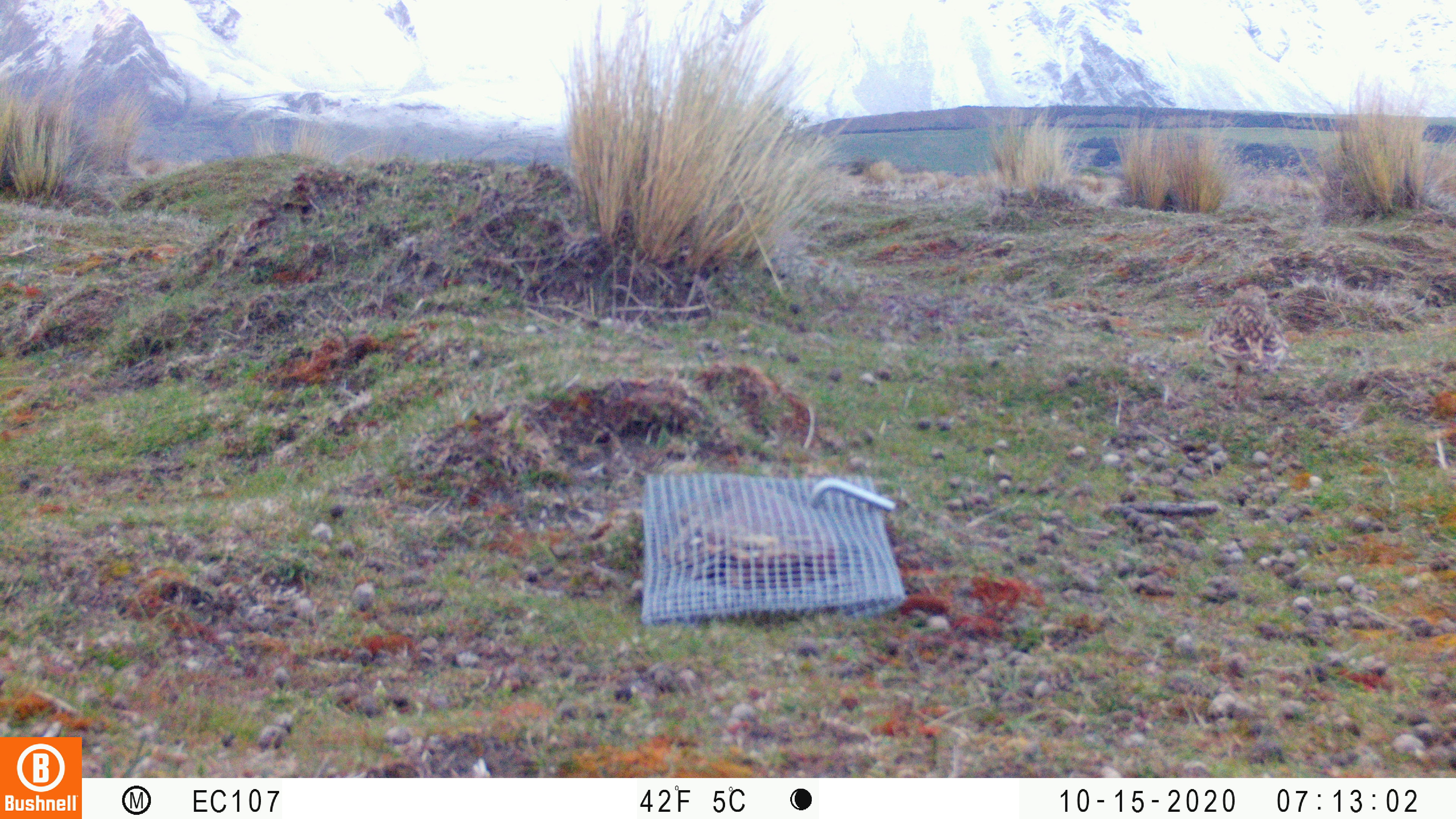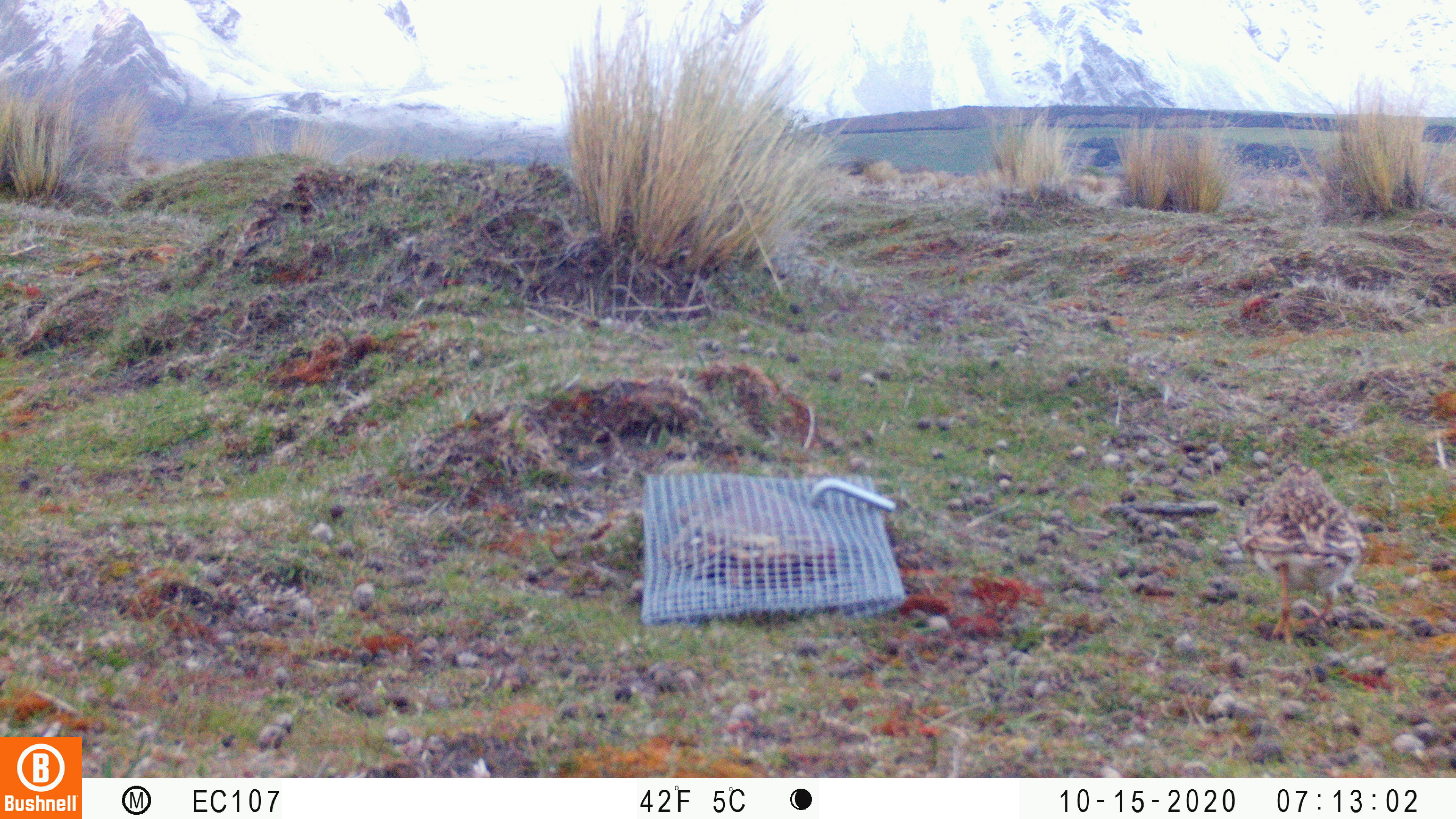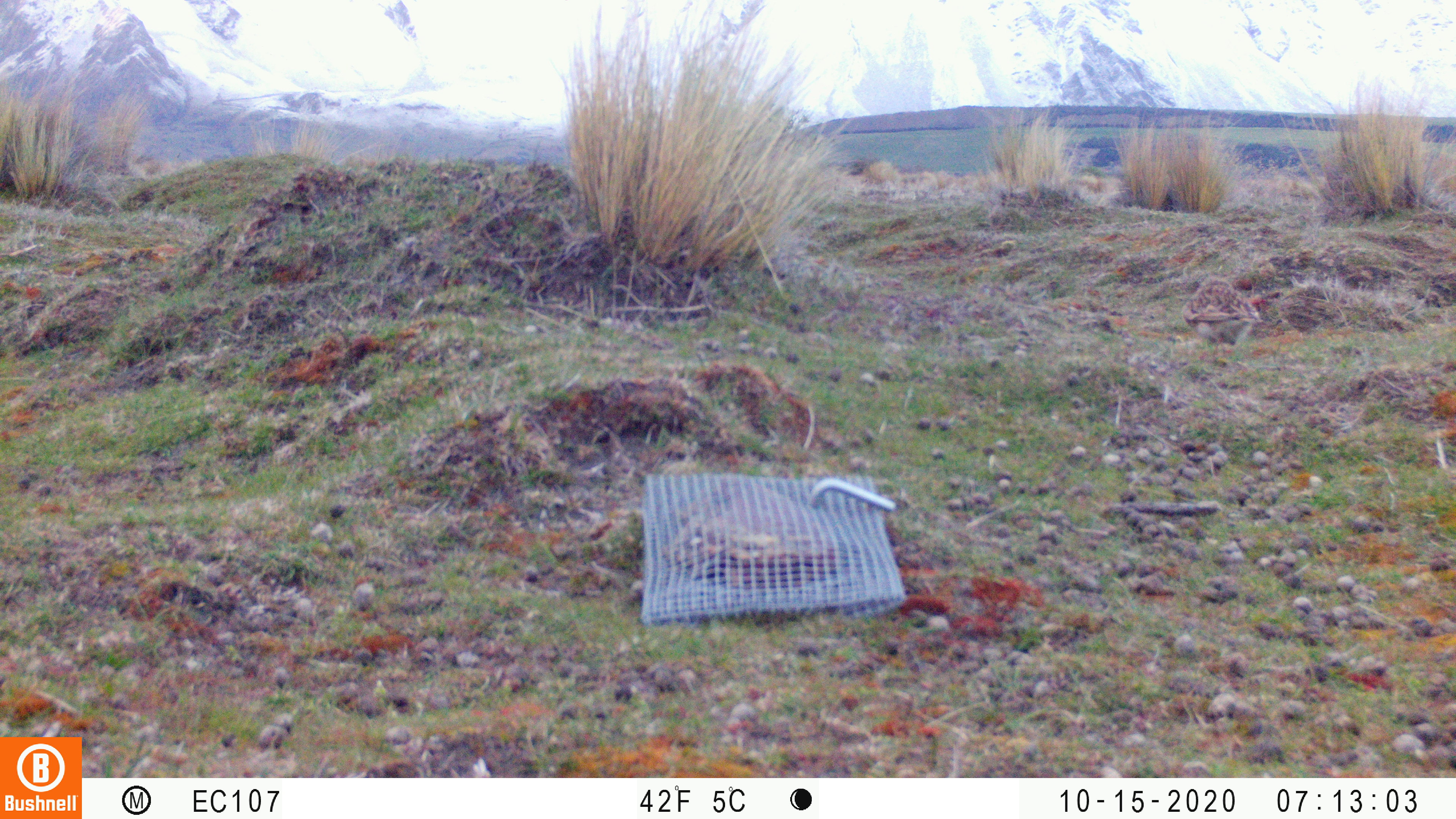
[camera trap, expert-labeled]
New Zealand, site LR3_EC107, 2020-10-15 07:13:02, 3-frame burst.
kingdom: Animalia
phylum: Chordata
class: Aves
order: Passeriformes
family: Motacillidae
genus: Anthus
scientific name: Anthus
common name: pipit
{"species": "pipit (Anthus)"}